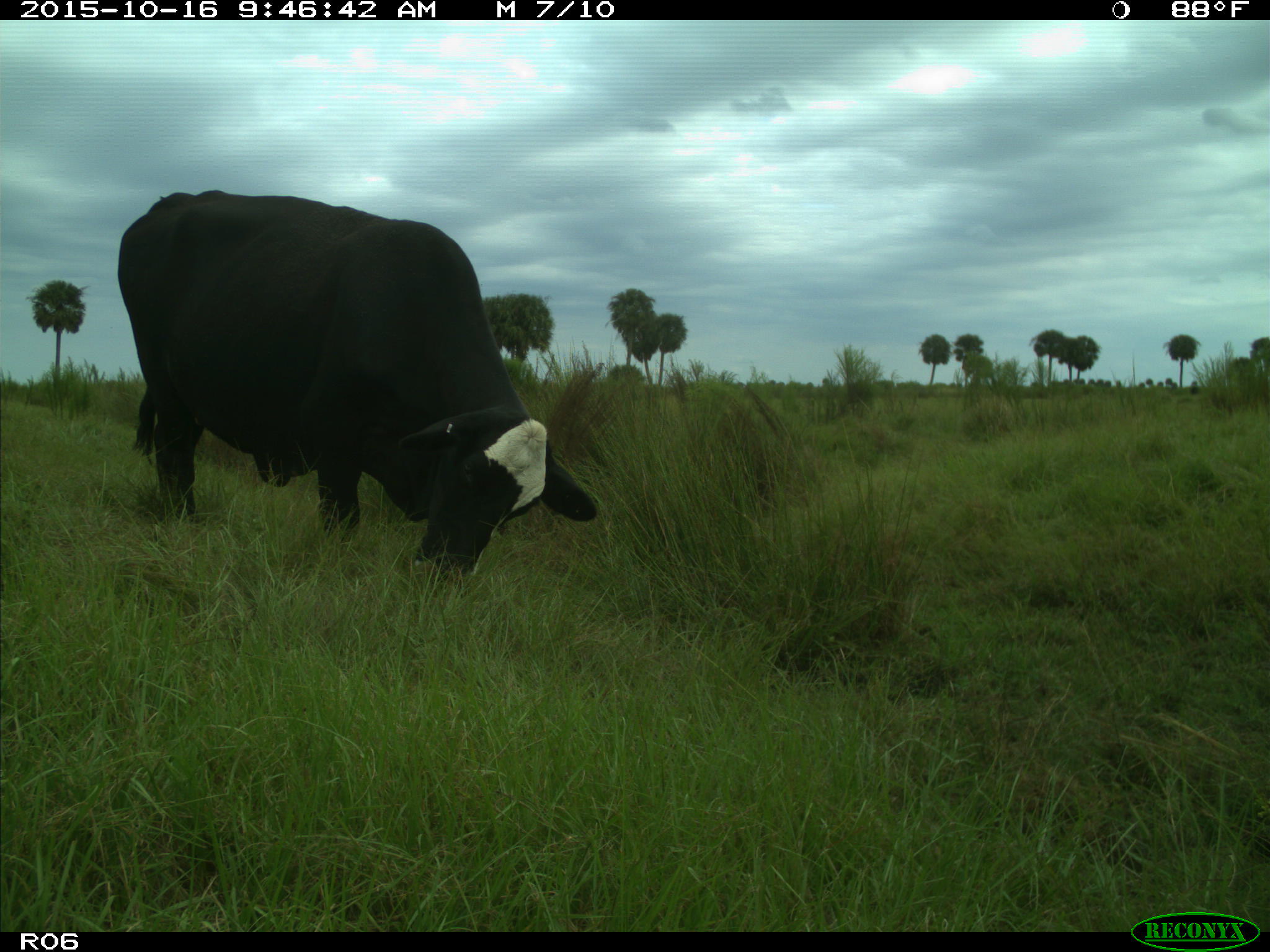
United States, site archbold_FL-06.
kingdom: Animalia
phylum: Chordata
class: Mammalia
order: Artiodactyla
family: Bovidae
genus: Bos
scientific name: Bos taurus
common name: domestic cow